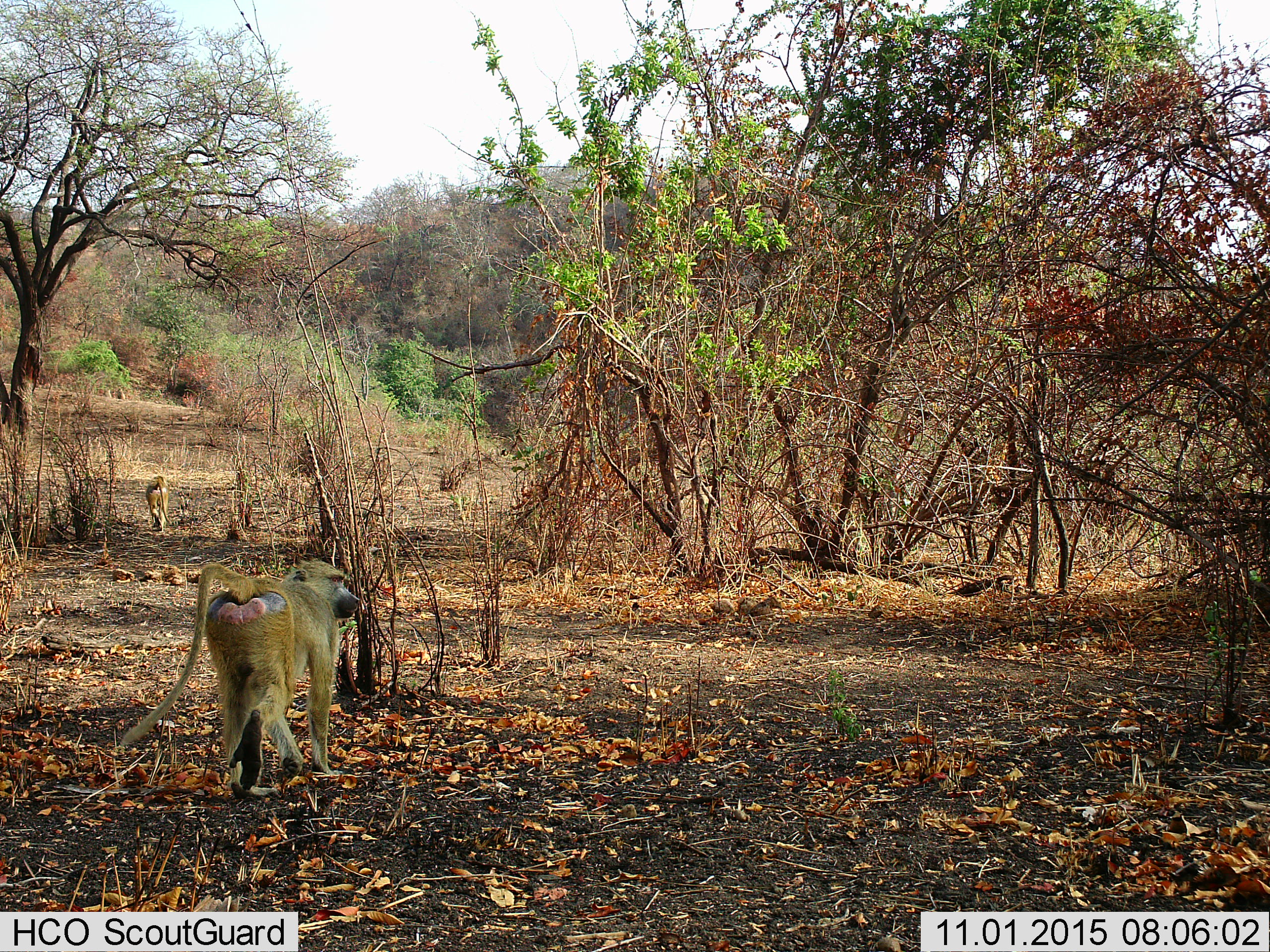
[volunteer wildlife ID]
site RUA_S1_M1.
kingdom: Animalia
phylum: Chordata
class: Mammalia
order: Primates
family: Cercopithecidae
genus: Papio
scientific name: Papio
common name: baboon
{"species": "baboon (Papio)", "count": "2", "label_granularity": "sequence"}